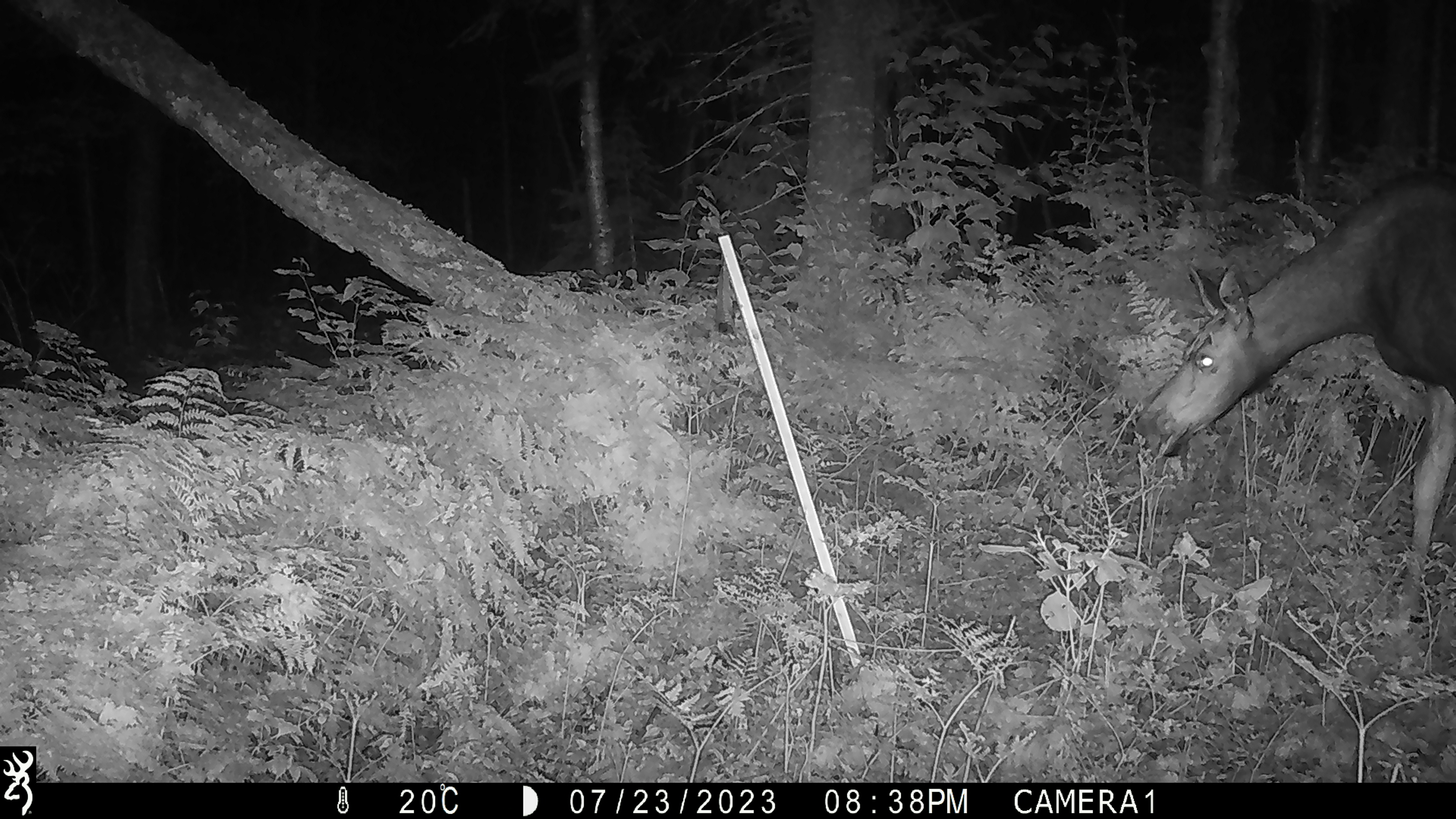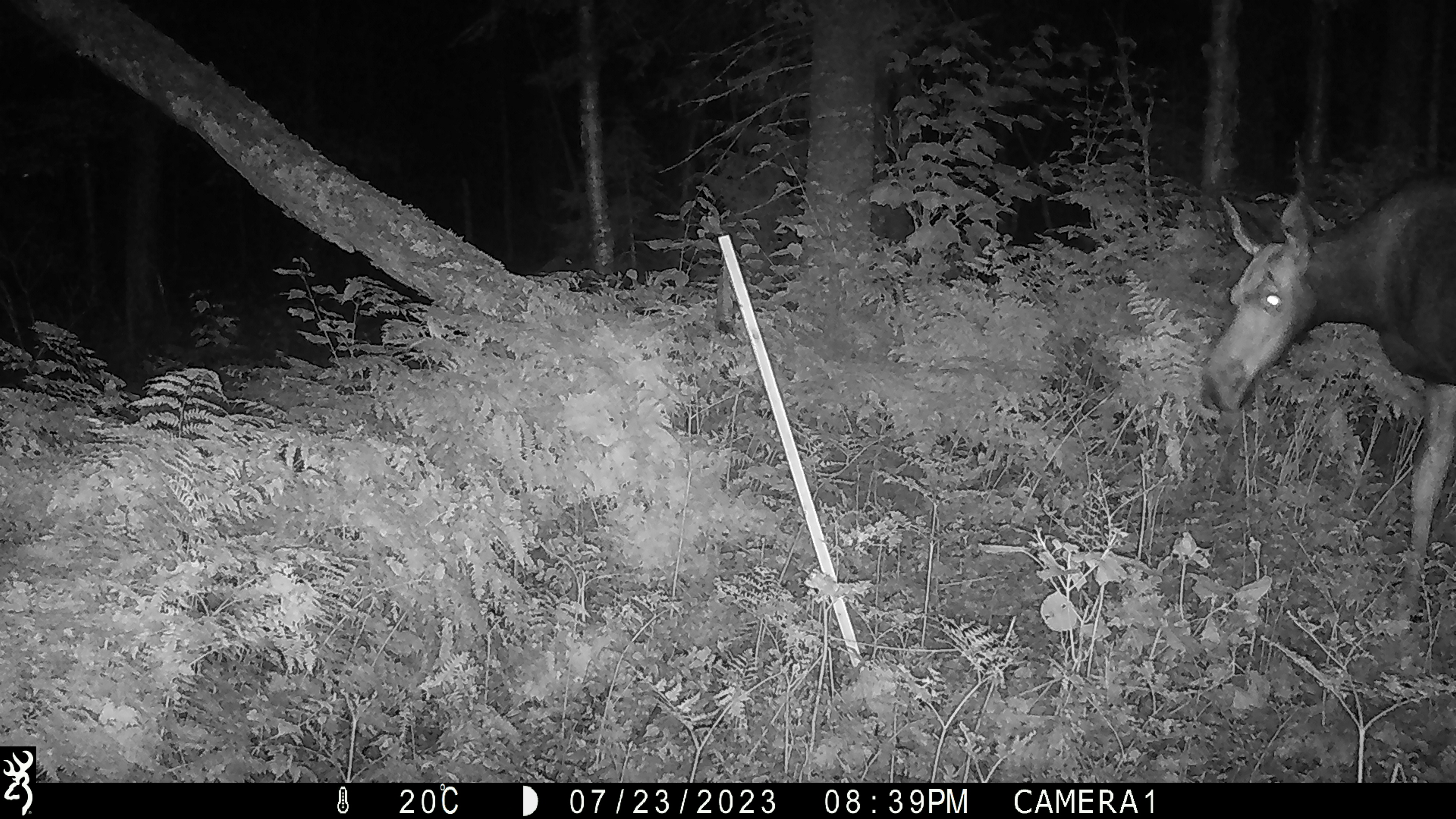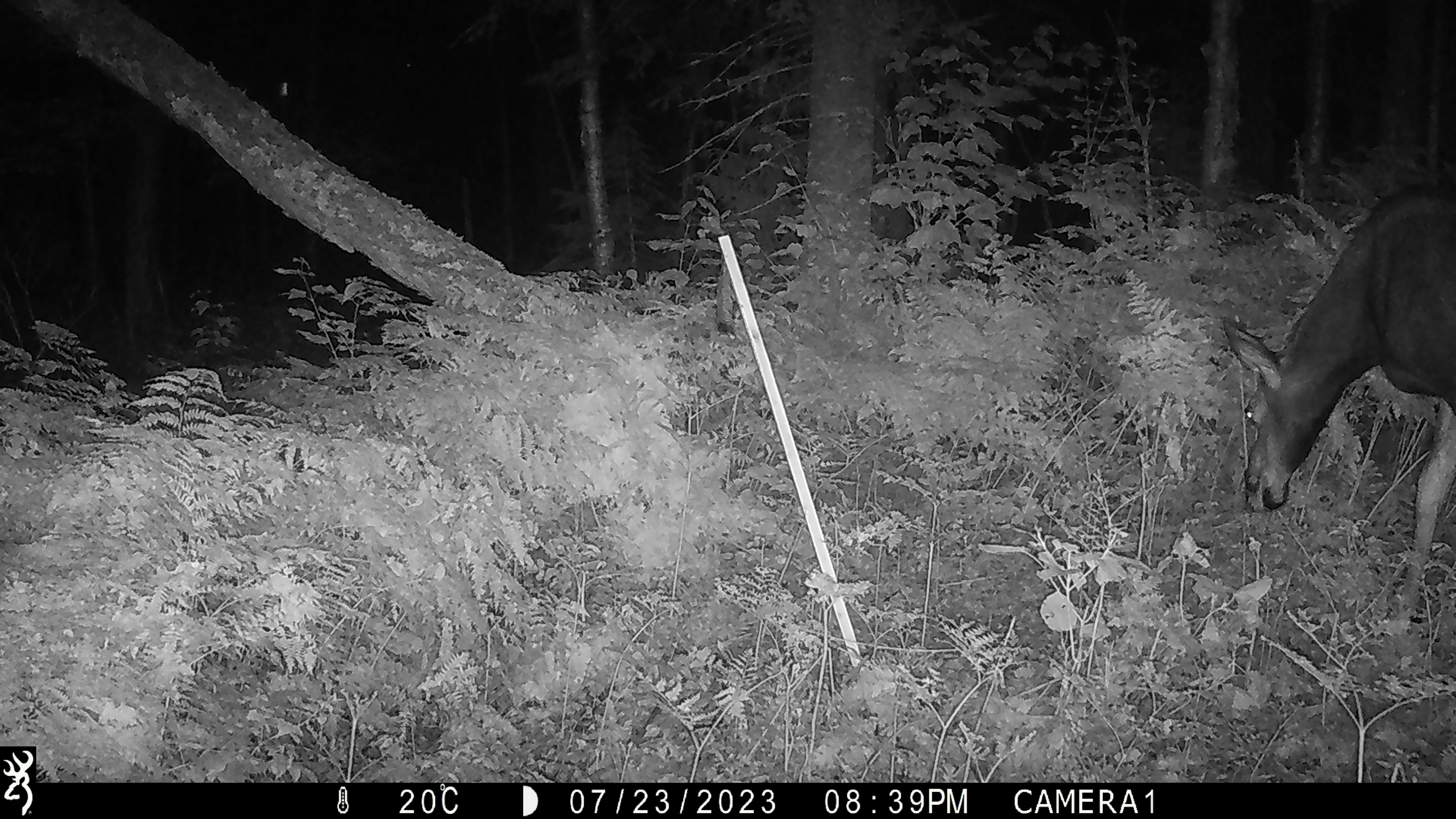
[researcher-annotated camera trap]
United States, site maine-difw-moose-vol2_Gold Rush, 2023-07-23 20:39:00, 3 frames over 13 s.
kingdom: Animalia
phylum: Chordata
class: Mammalia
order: Artiodactyla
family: Cervidae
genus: Alces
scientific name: Alces alces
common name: moose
Moose (Alces alces).